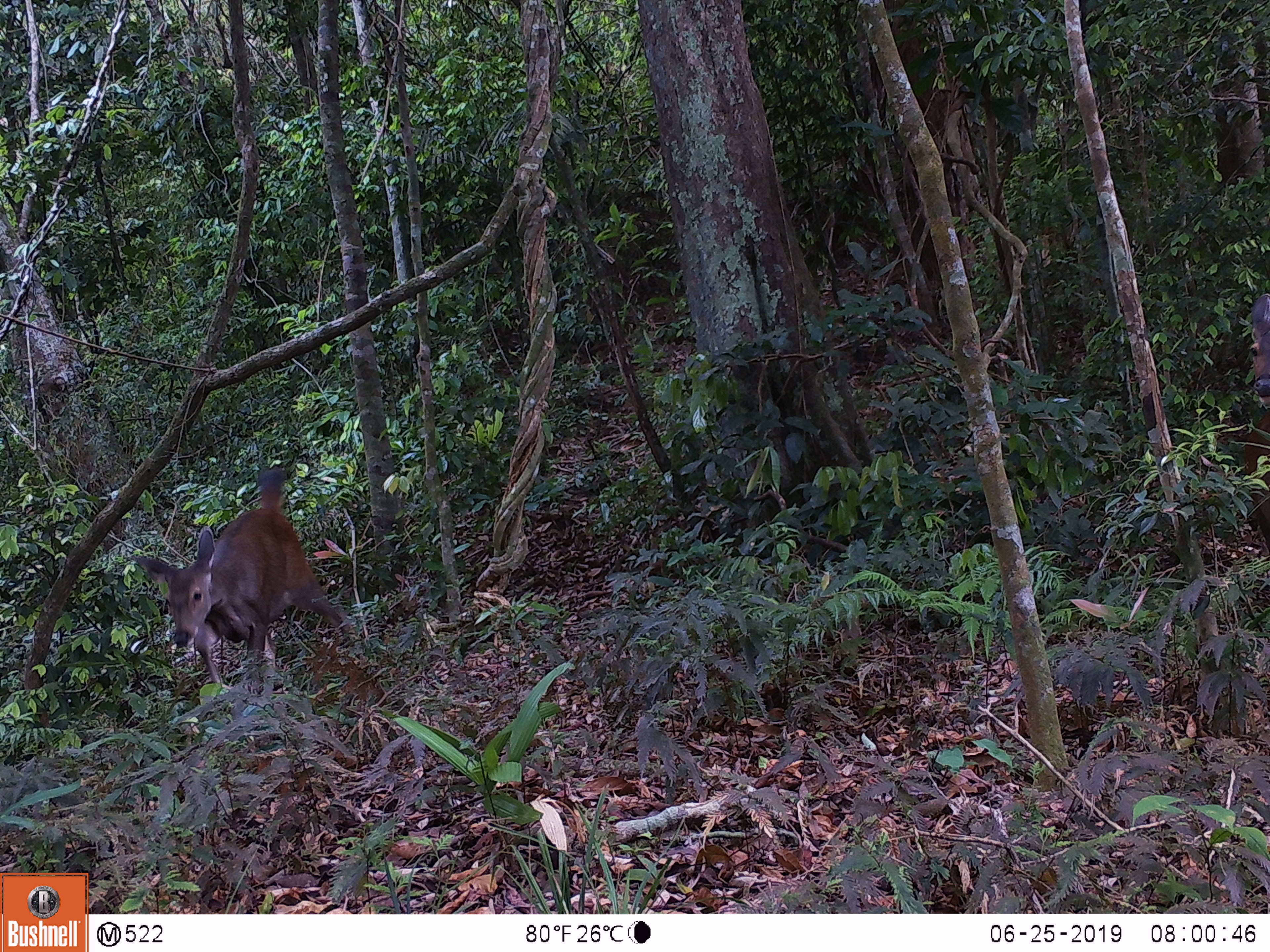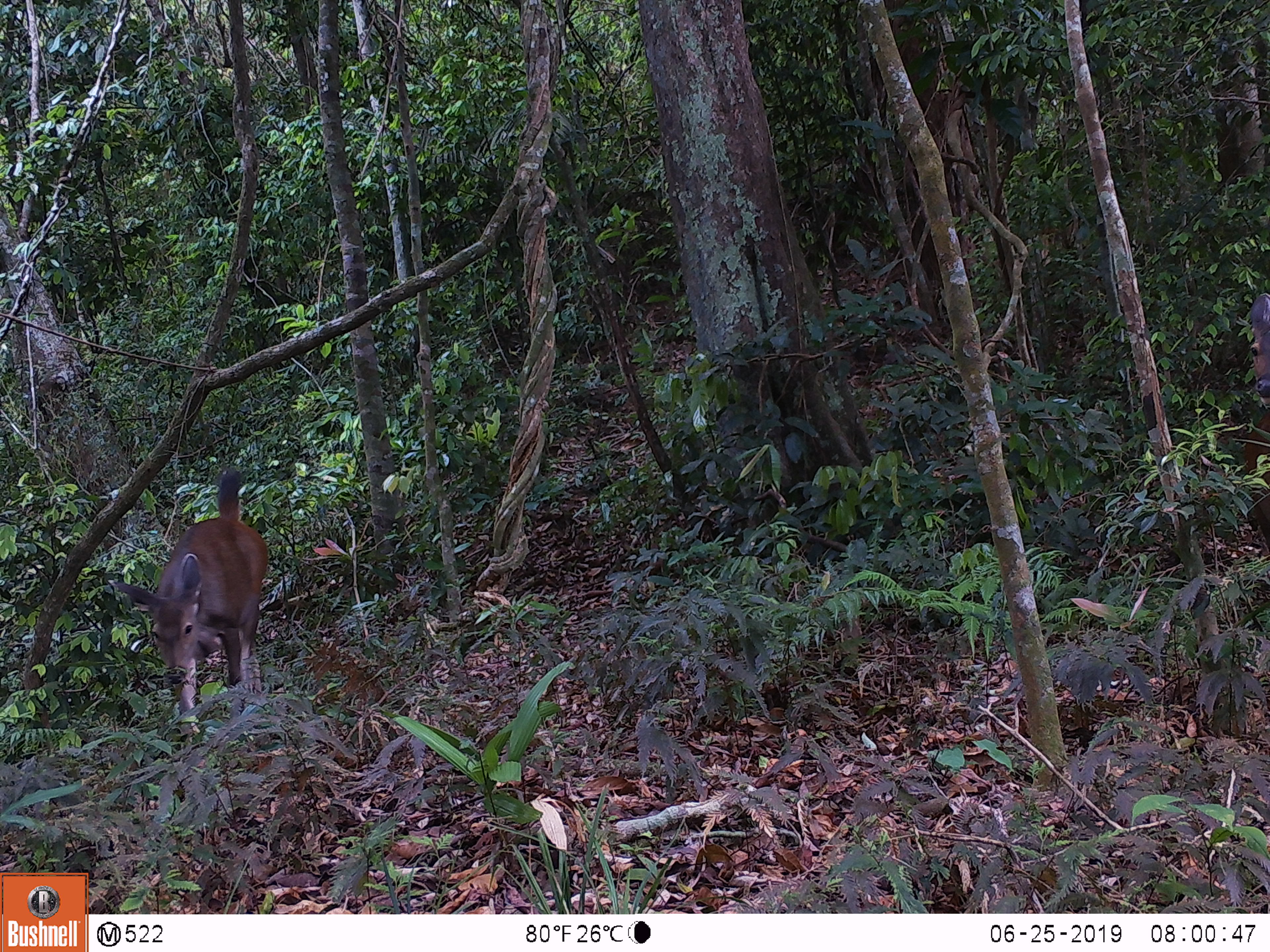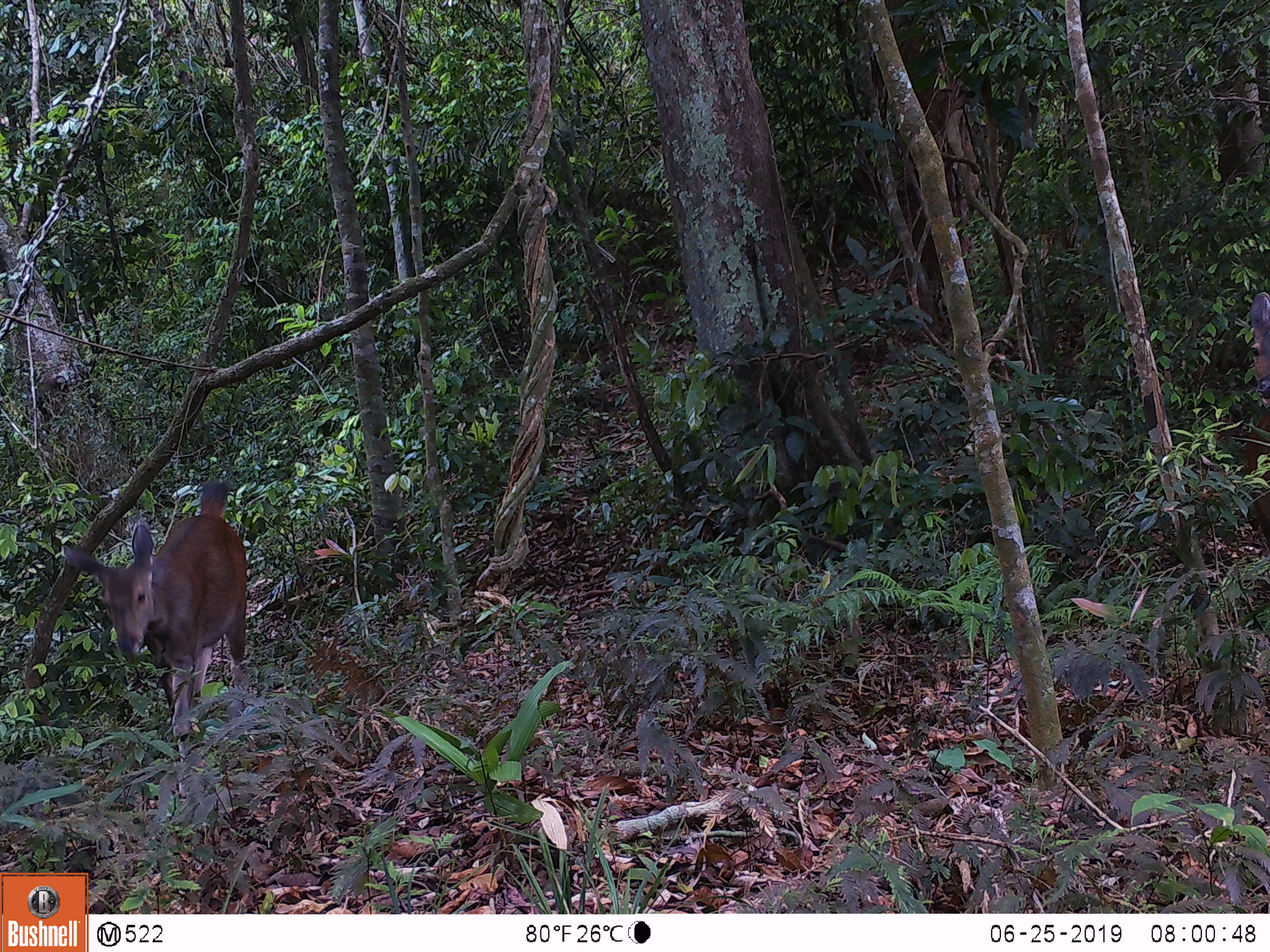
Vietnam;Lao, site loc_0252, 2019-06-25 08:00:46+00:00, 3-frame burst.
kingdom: Animalia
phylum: Chordata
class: Mammalia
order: Artiodactyla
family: Cervidae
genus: Rusa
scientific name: Rusa unicolor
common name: sambar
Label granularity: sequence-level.